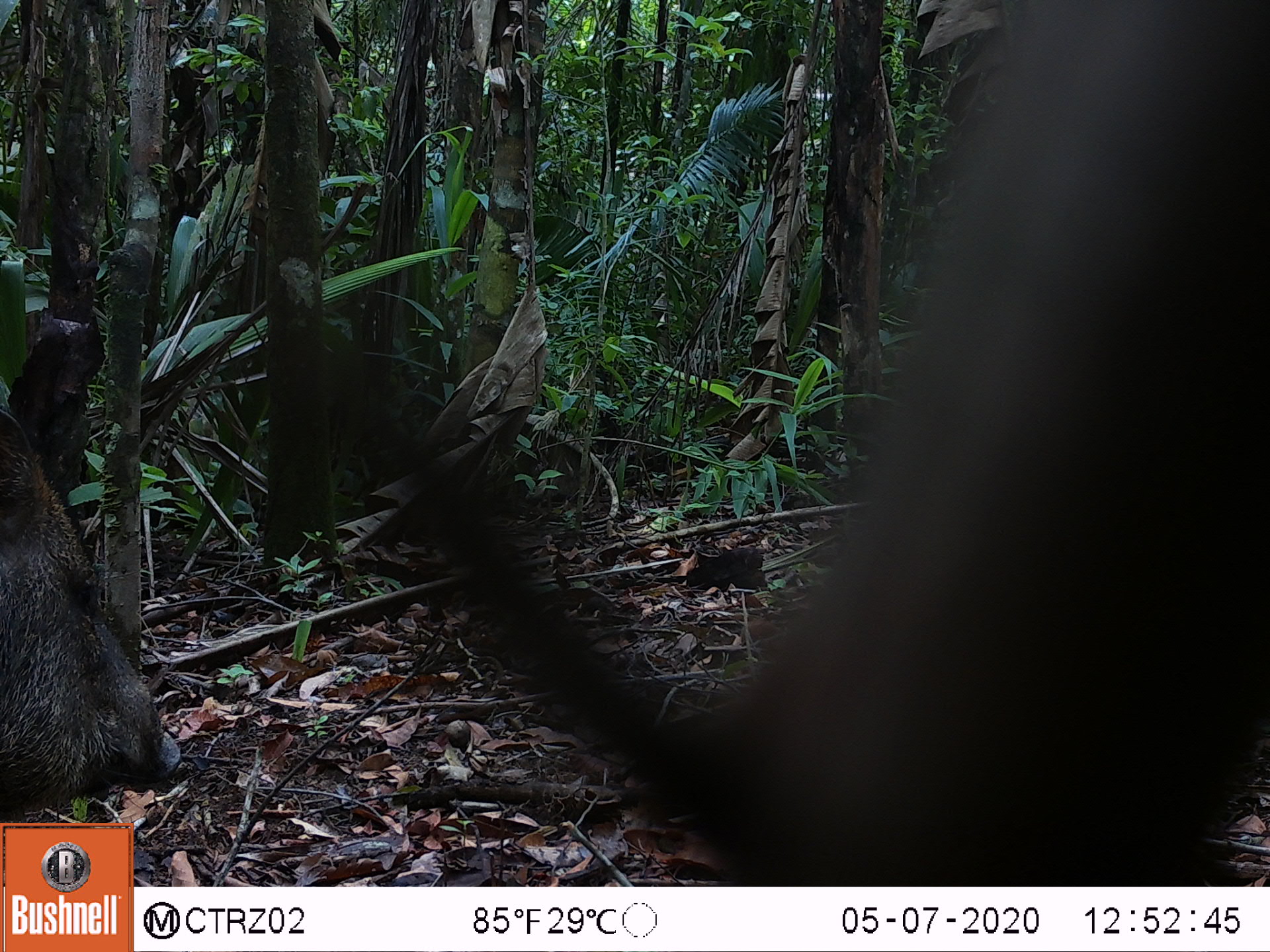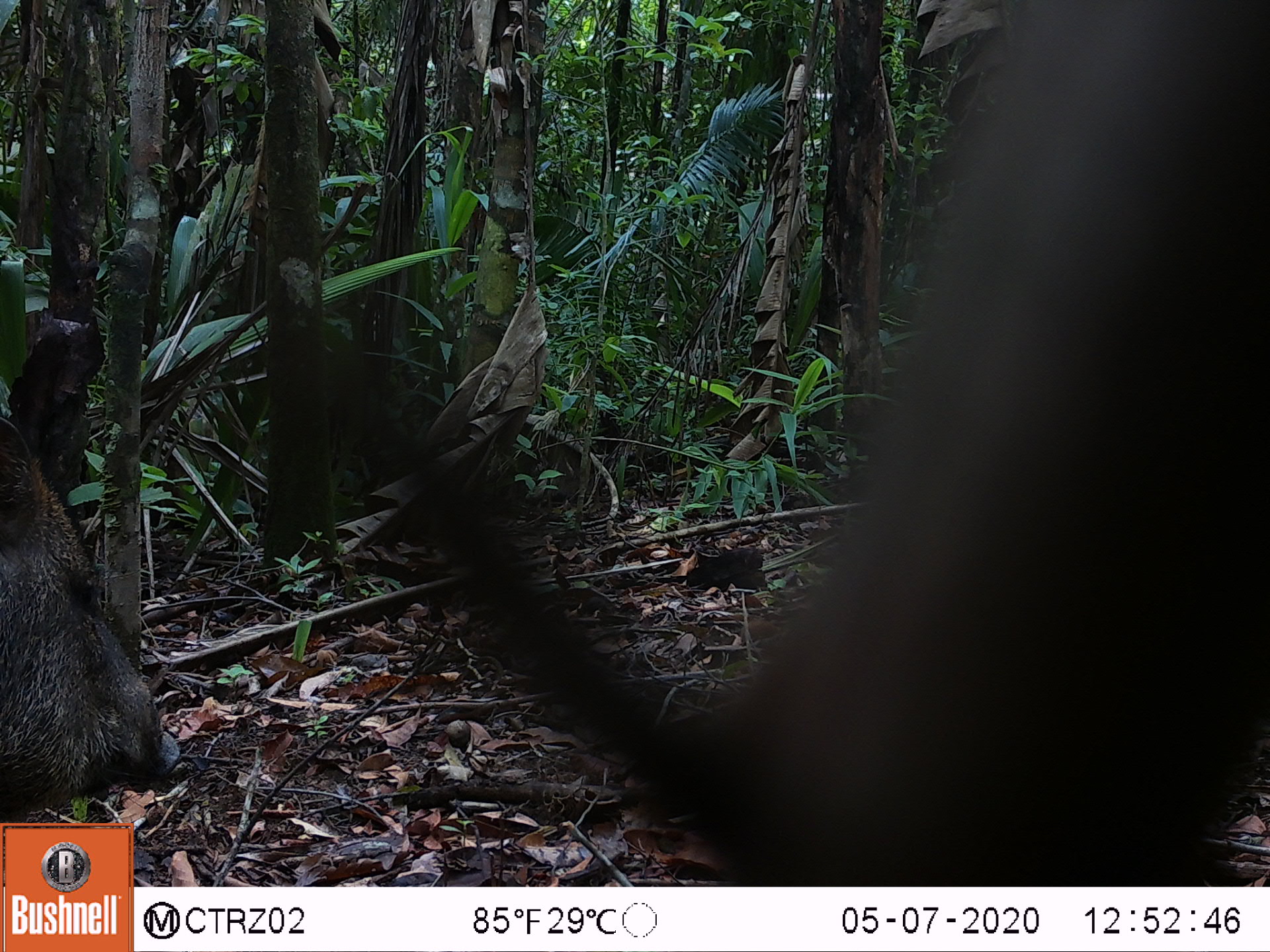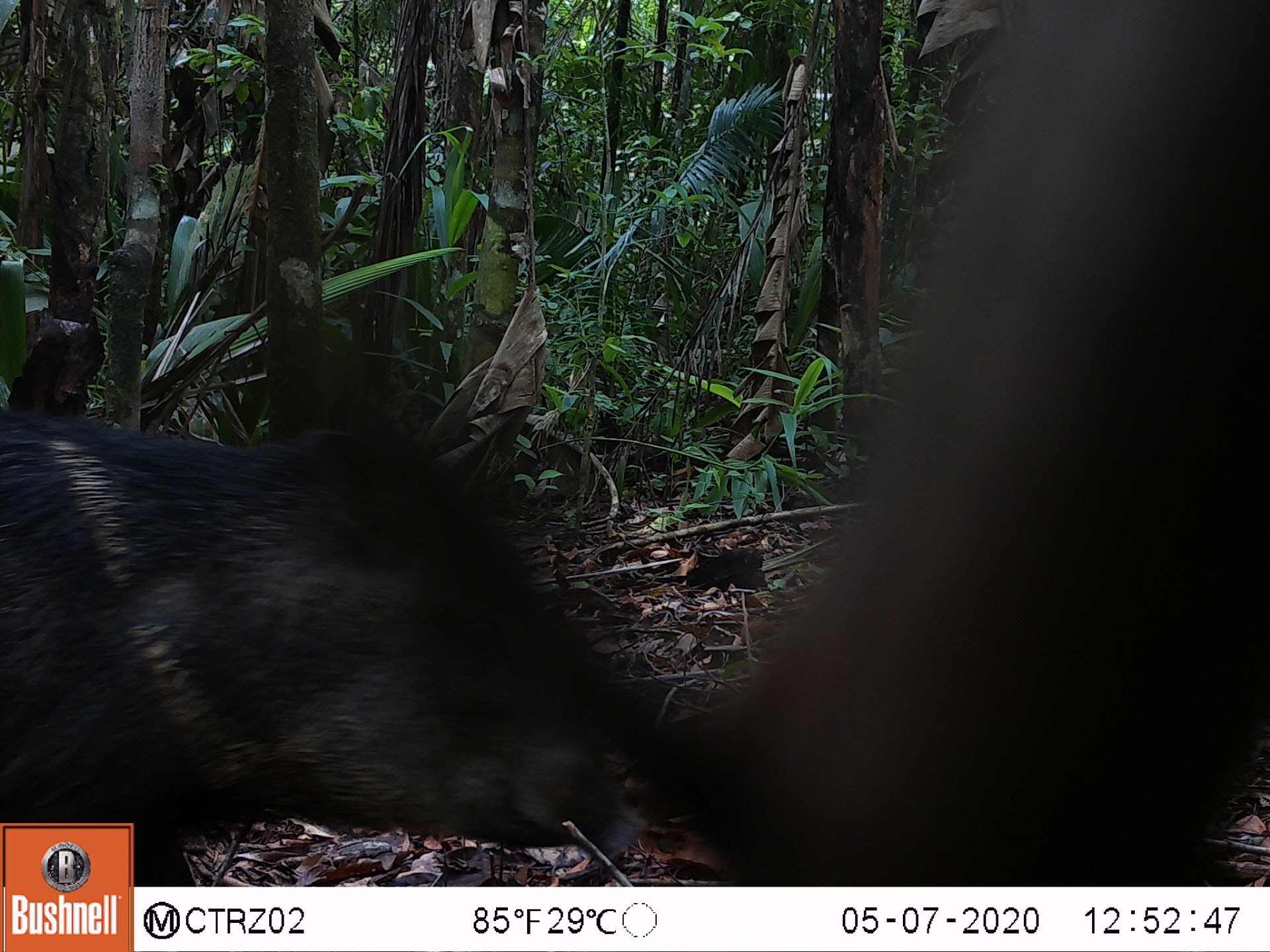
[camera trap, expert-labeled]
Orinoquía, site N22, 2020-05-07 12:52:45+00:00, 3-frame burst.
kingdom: Animalia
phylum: Chordata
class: Mammalia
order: Artiodactyla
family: Tayassuidae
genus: Pecari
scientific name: Pecari tajacu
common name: collared peccary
Collared peccary (Pecari tajacu).